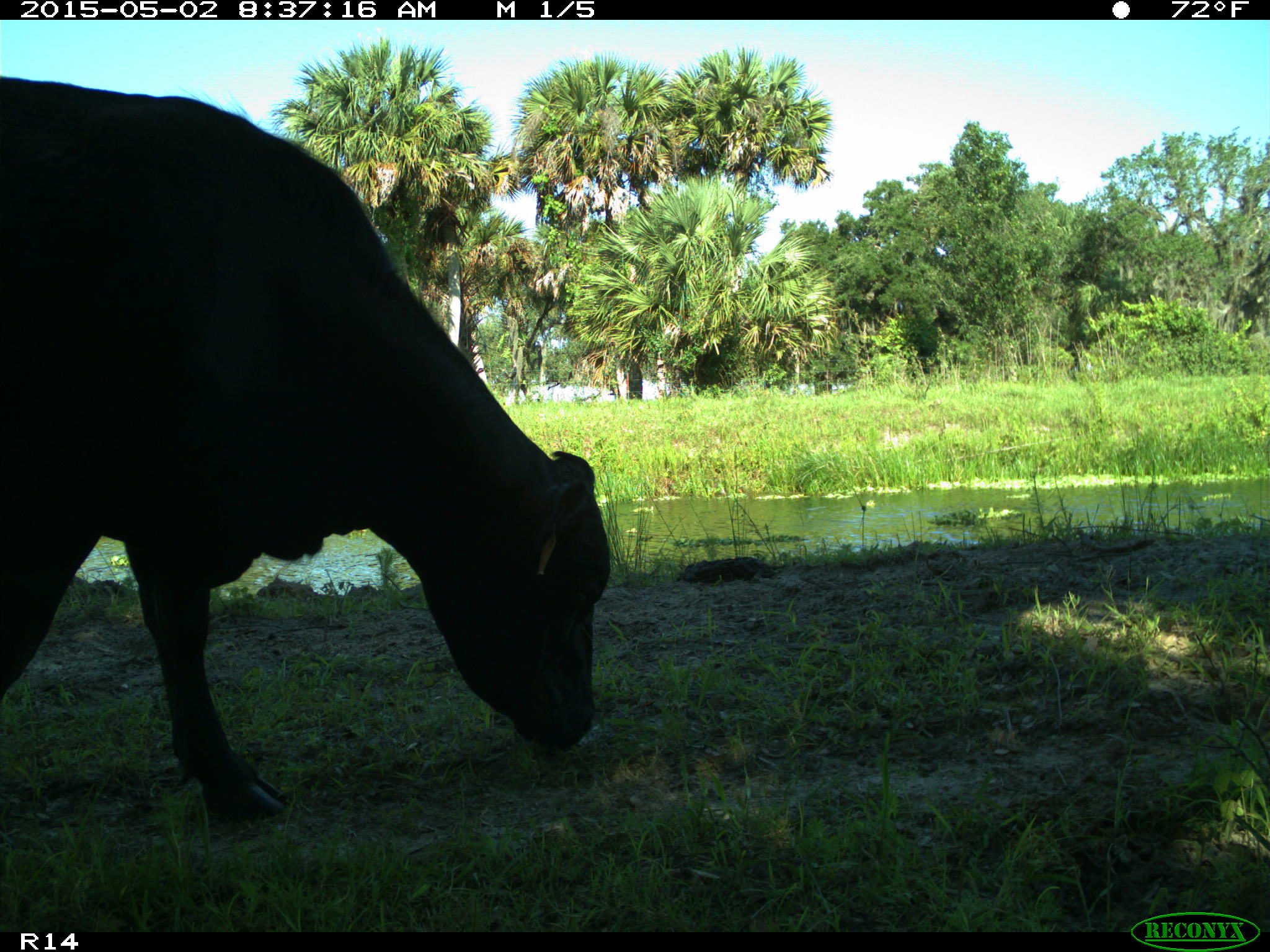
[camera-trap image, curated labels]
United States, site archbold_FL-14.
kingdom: Animalia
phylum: Chordata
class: Mammalia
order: Artiodactyla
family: Bovidae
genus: Bos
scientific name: Bos taurus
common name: domestic cow